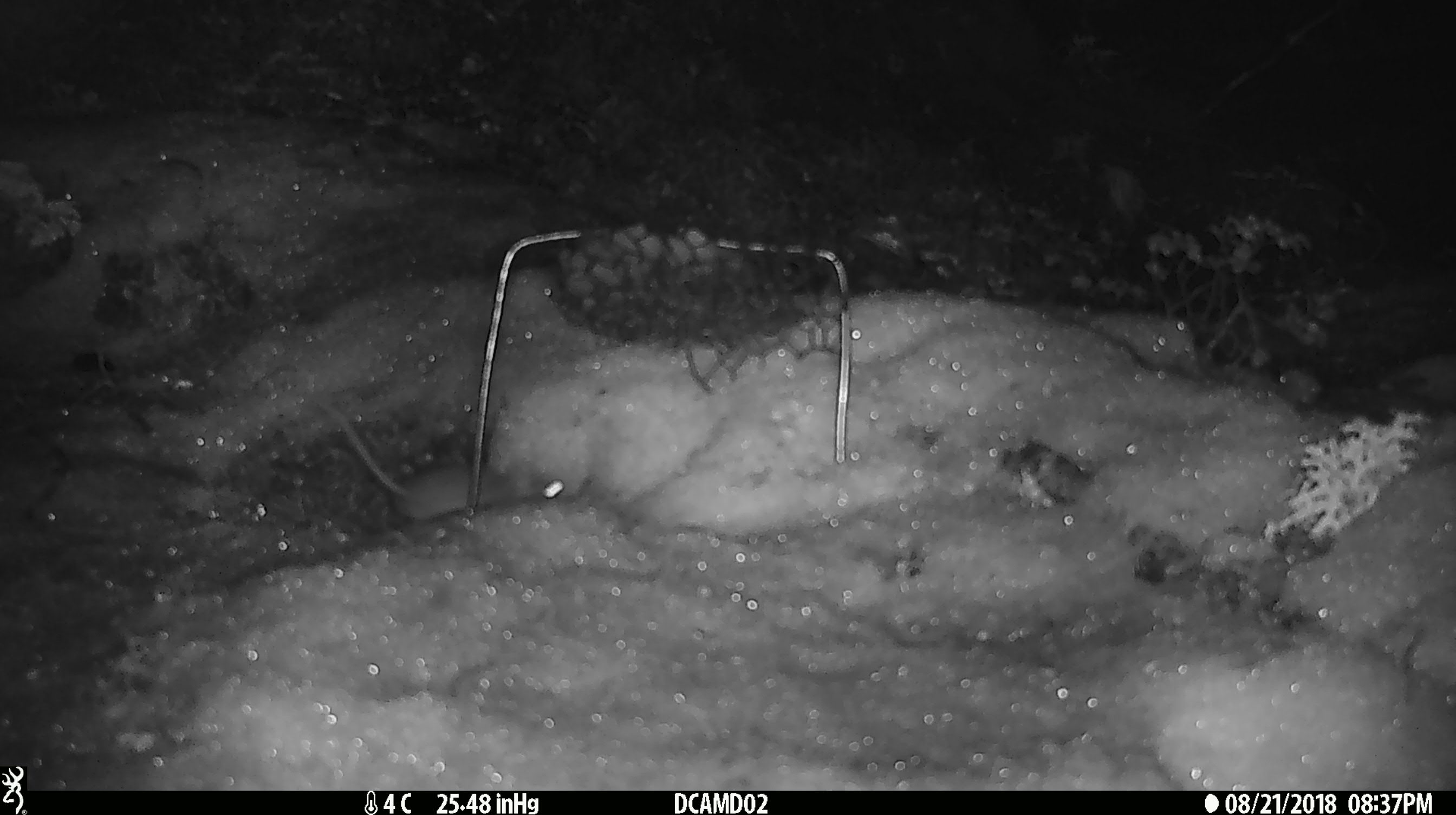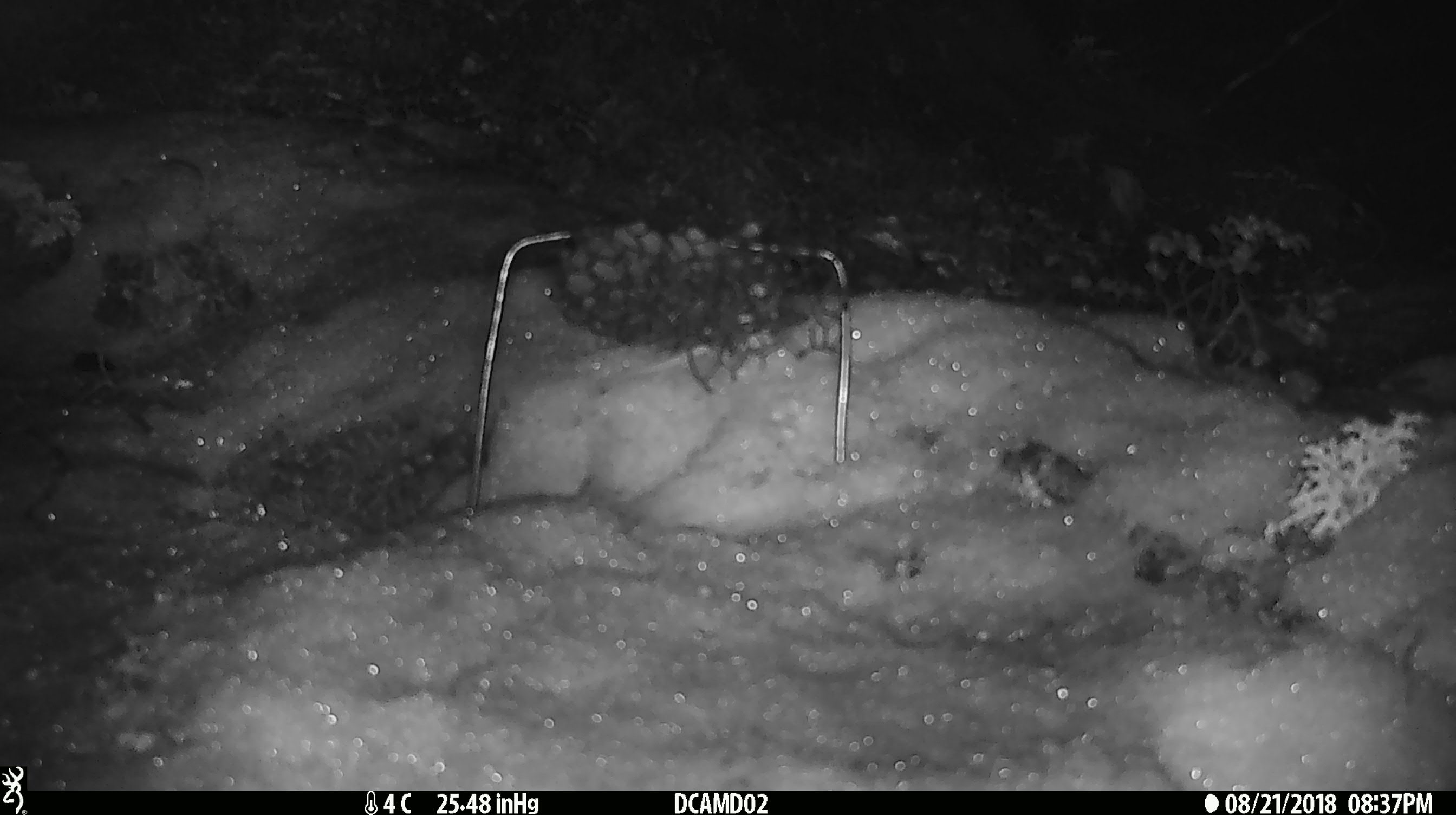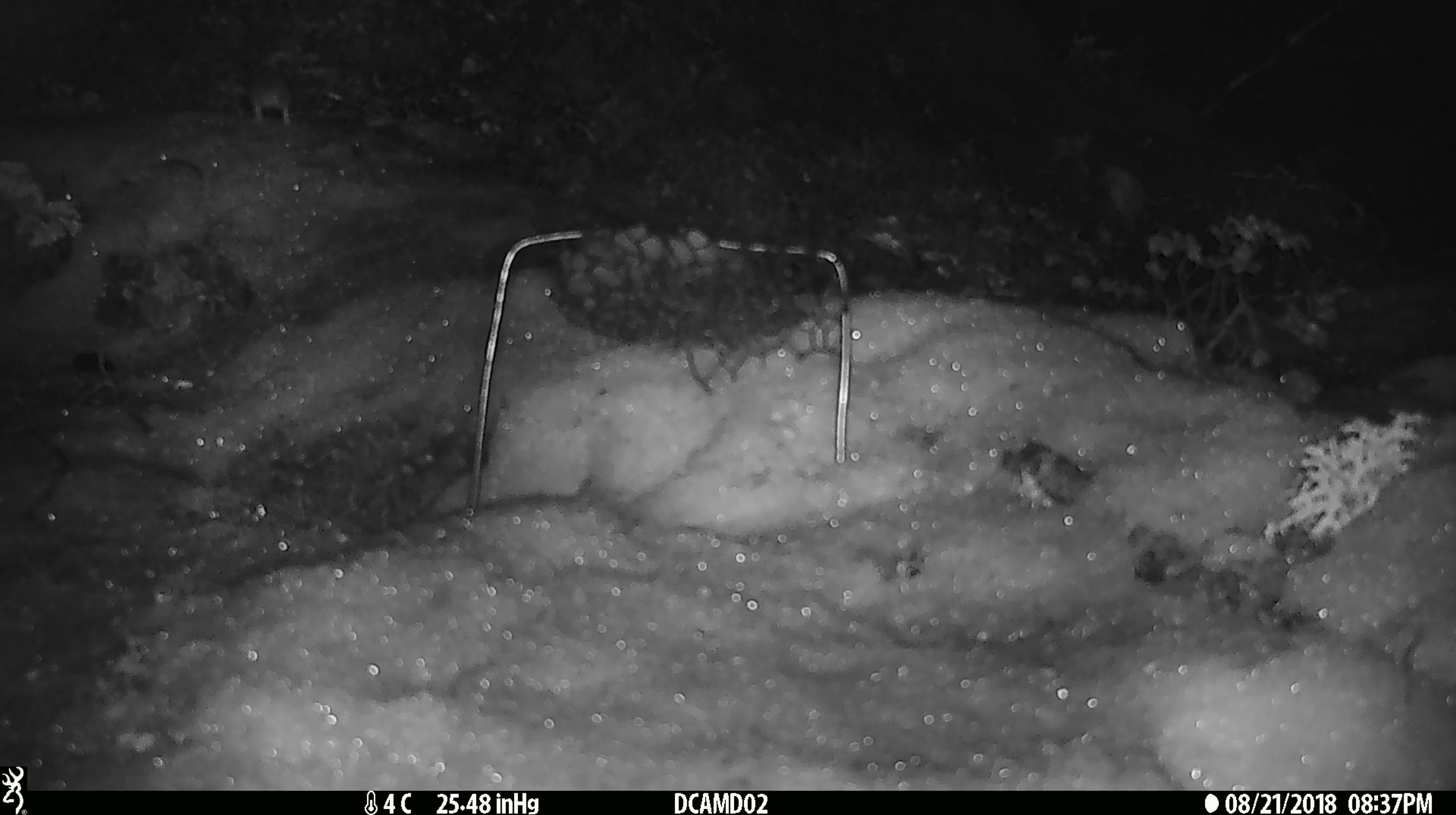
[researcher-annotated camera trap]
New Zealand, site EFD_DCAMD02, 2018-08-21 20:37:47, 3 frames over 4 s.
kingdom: Animalia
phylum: Chordata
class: Mammalia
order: Rodentia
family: Muridae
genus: Mus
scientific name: Mus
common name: mouse